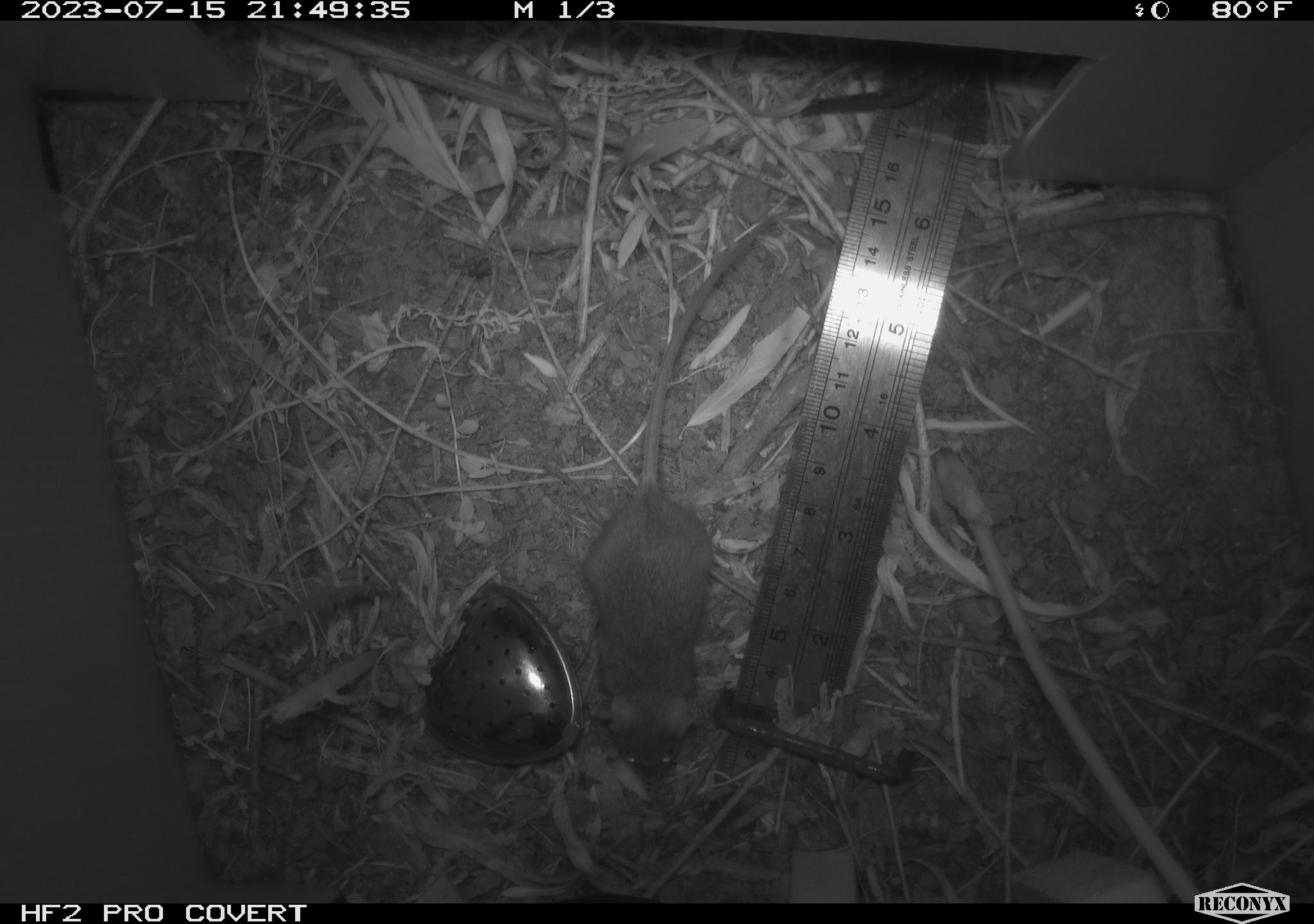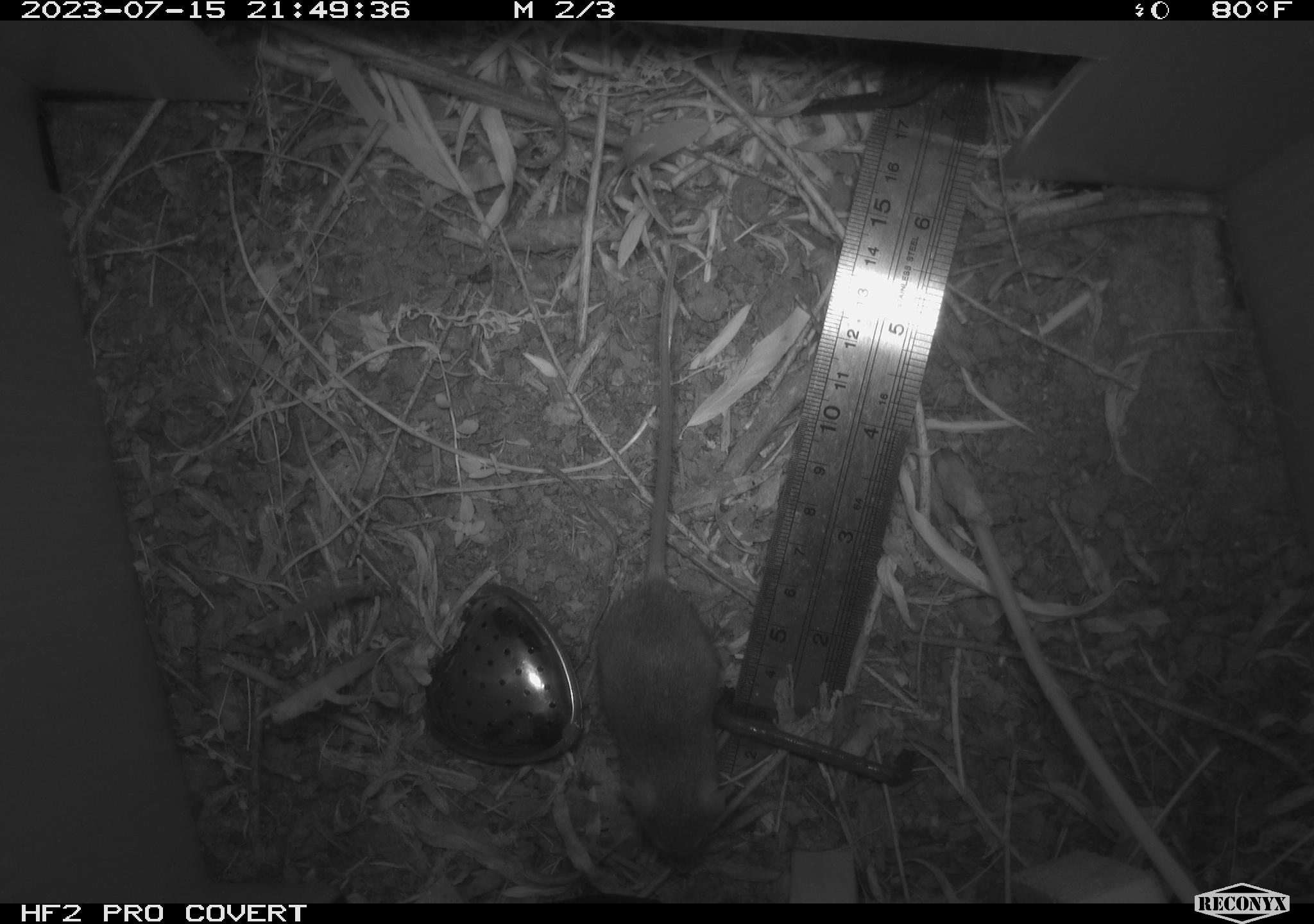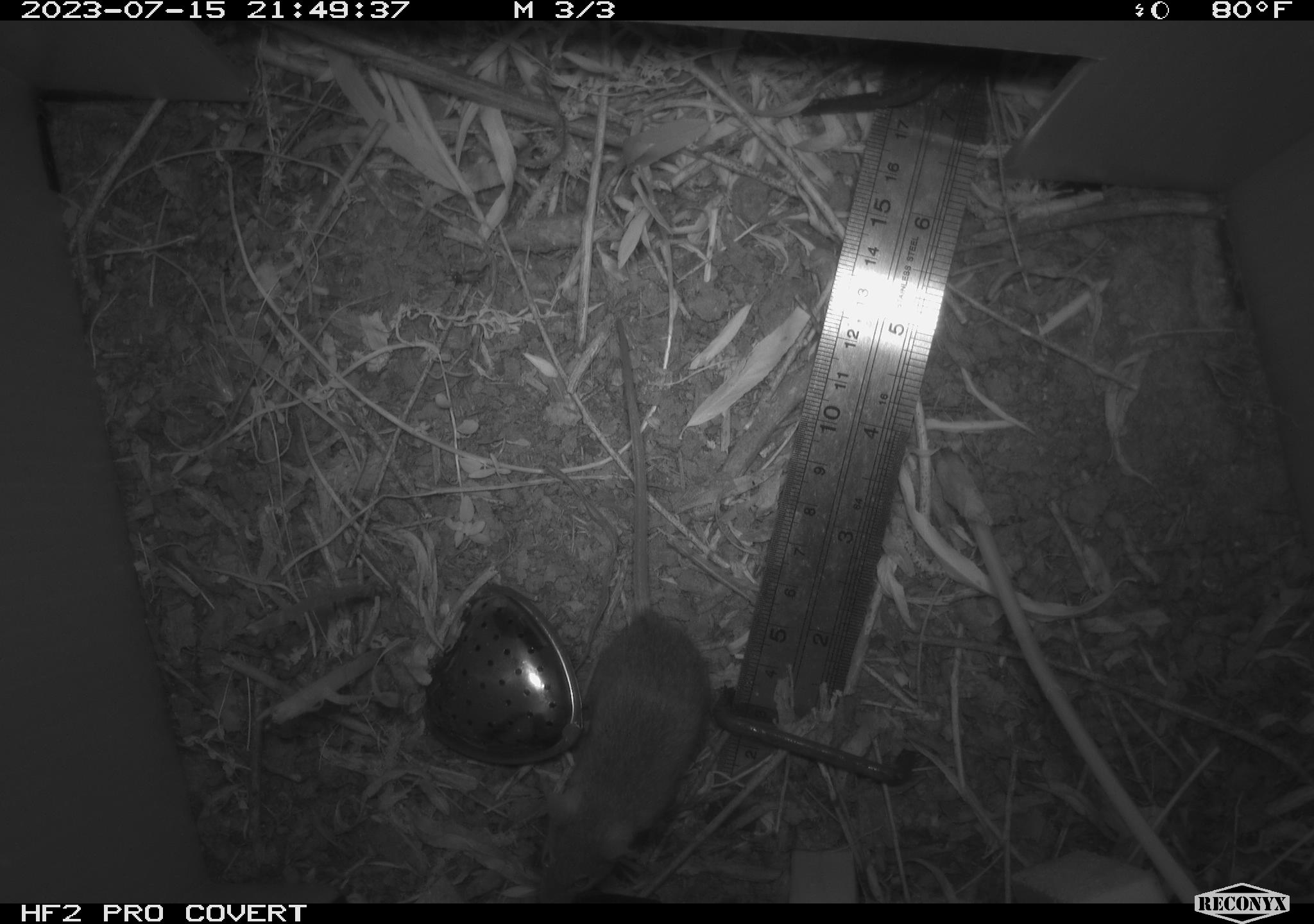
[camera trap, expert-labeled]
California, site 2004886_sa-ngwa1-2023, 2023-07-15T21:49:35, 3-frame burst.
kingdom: Animalia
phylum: Chordata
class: Mammalia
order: Rodentia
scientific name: Rodentia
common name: mouse species